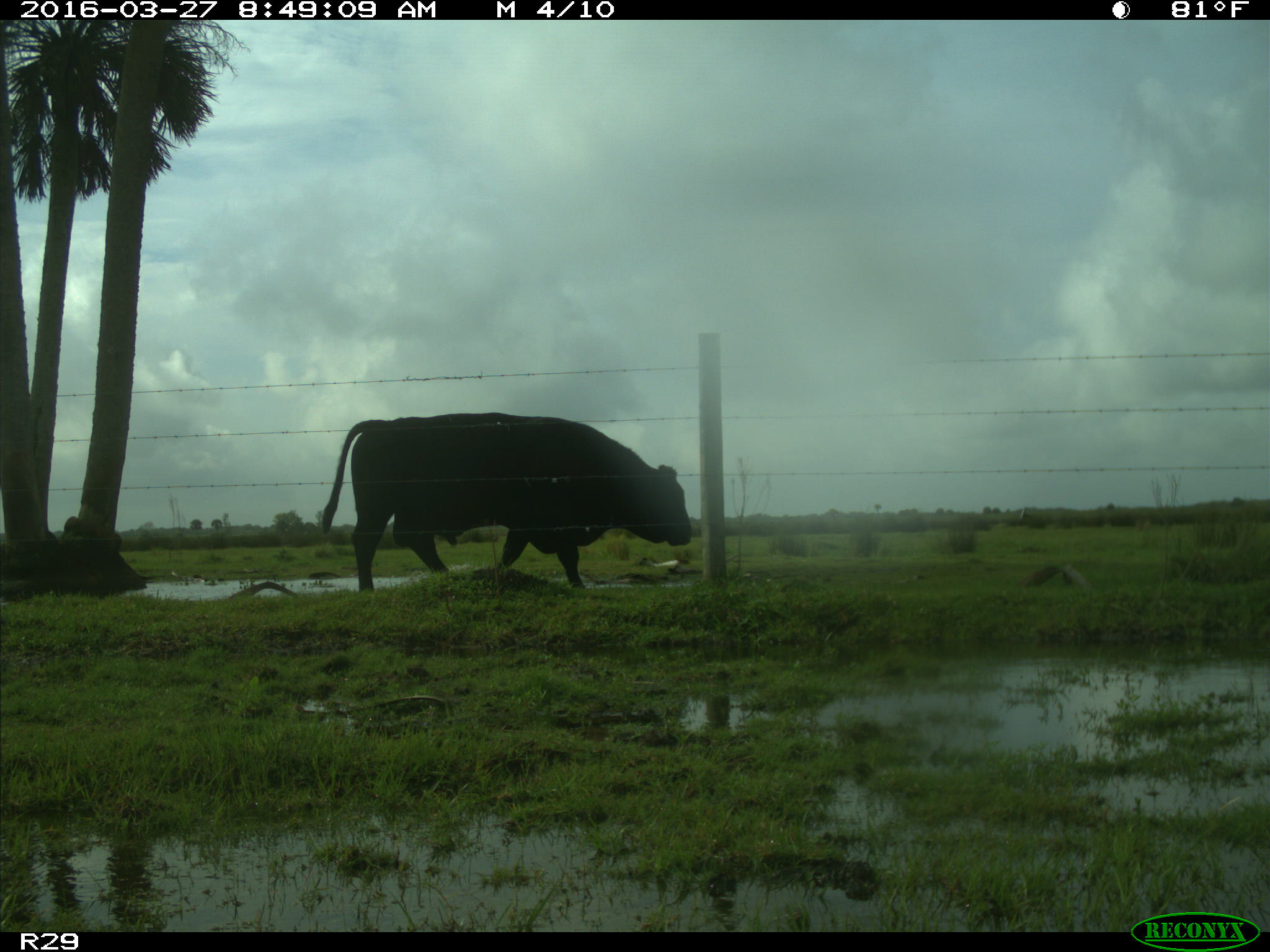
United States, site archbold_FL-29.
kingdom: Animalia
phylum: Chordata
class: Mammalia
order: Artiodactyla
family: Bovidae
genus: Bos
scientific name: Bos taurus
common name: domestic cow